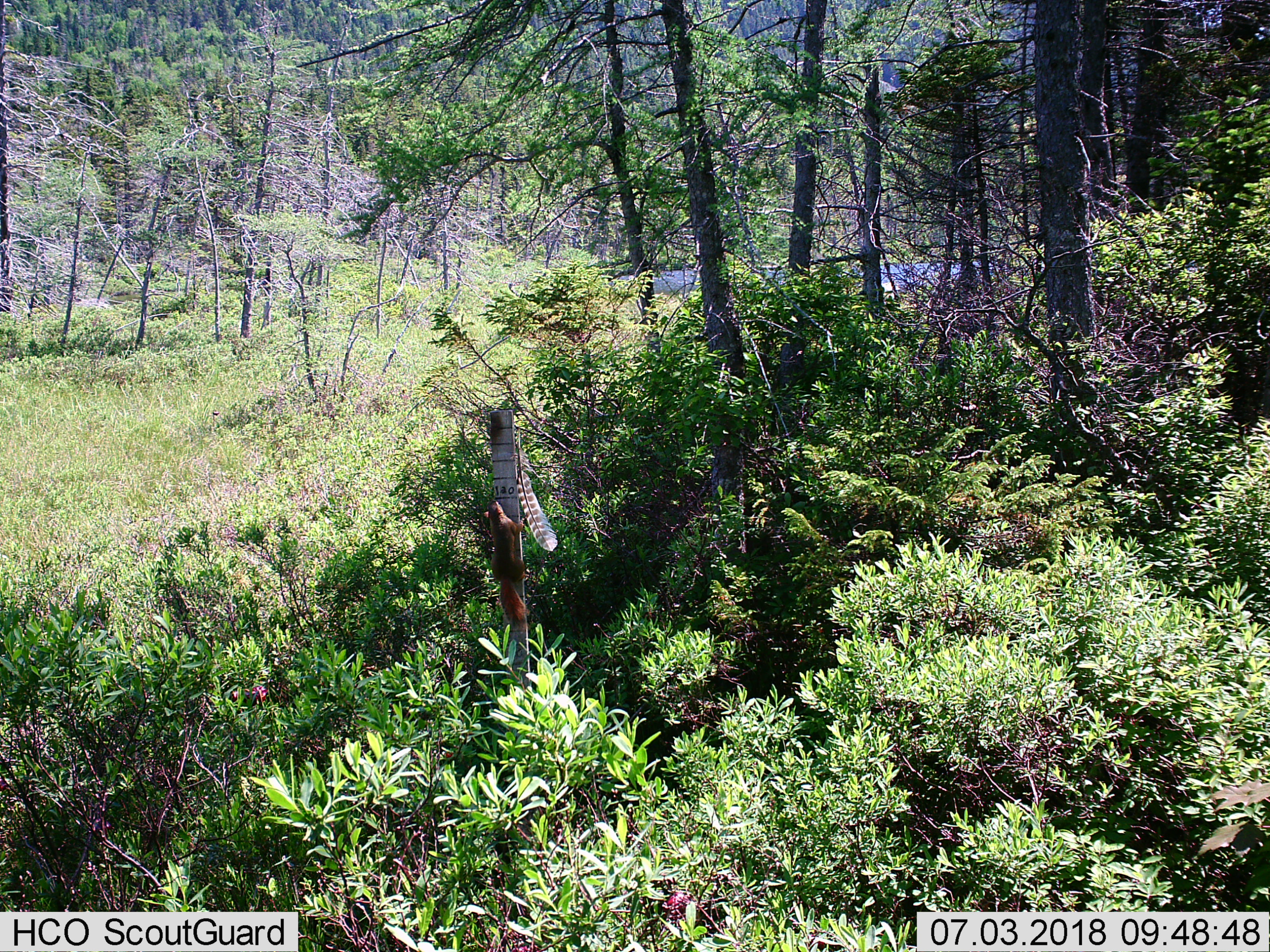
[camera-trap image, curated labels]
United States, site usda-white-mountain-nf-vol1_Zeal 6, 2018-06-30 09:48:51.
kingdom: Animalia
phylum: Chordata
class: Mammalia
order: Rodentia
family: Sciuridae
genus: Tamiasciurus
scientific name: Tamiasciurus hudsonicus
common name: red squirrel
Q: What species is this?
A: Red squirrel (Tamiasciurus hudsonicus).